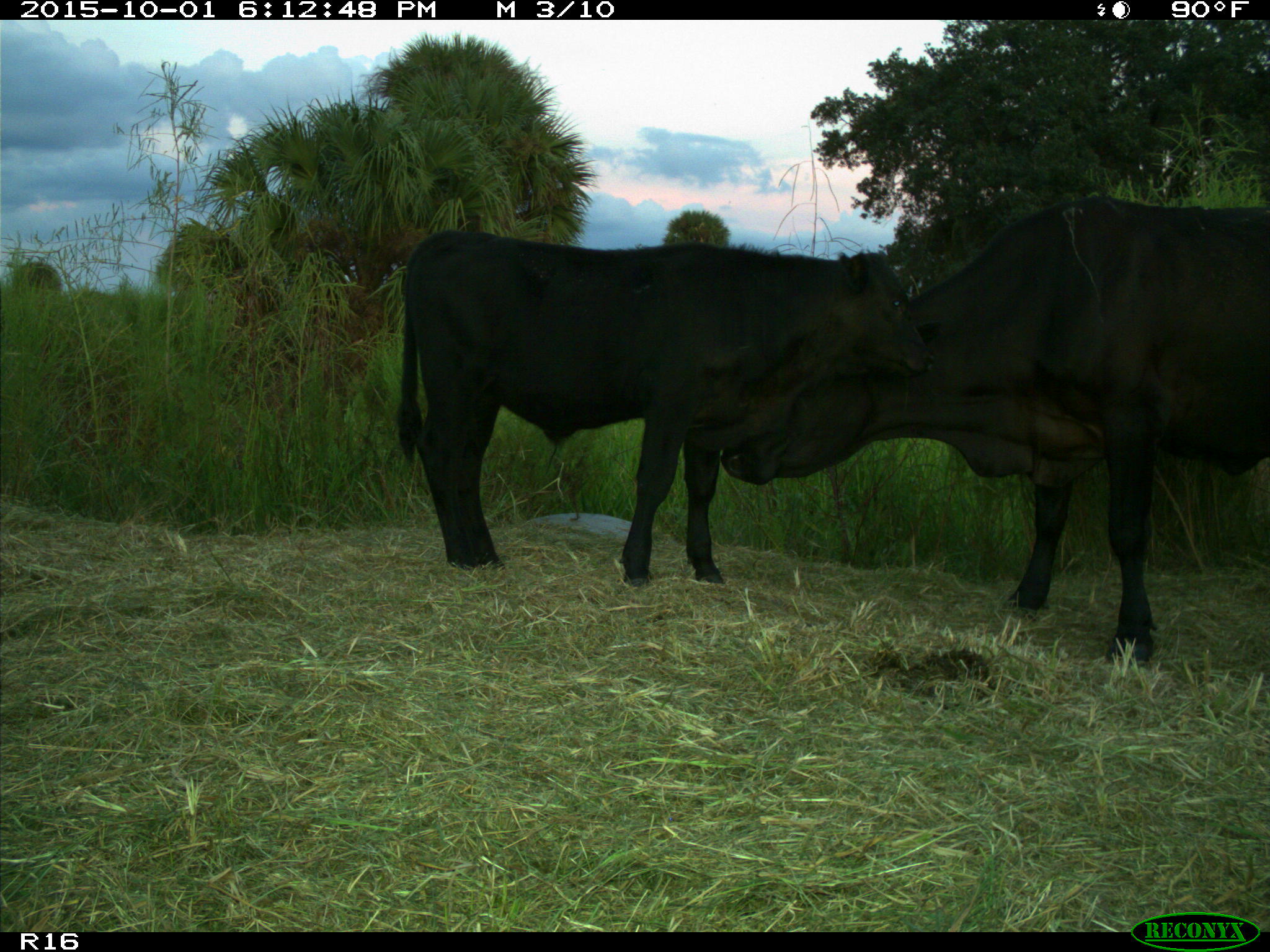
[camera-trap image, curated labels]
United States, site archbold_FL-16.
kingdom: Animalia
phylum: Chordata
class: Mammalia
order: Artiodactyla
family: Bovidae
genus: Bos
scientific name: Bos taurus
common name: domestic cow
Bos taurus (domestic cow).